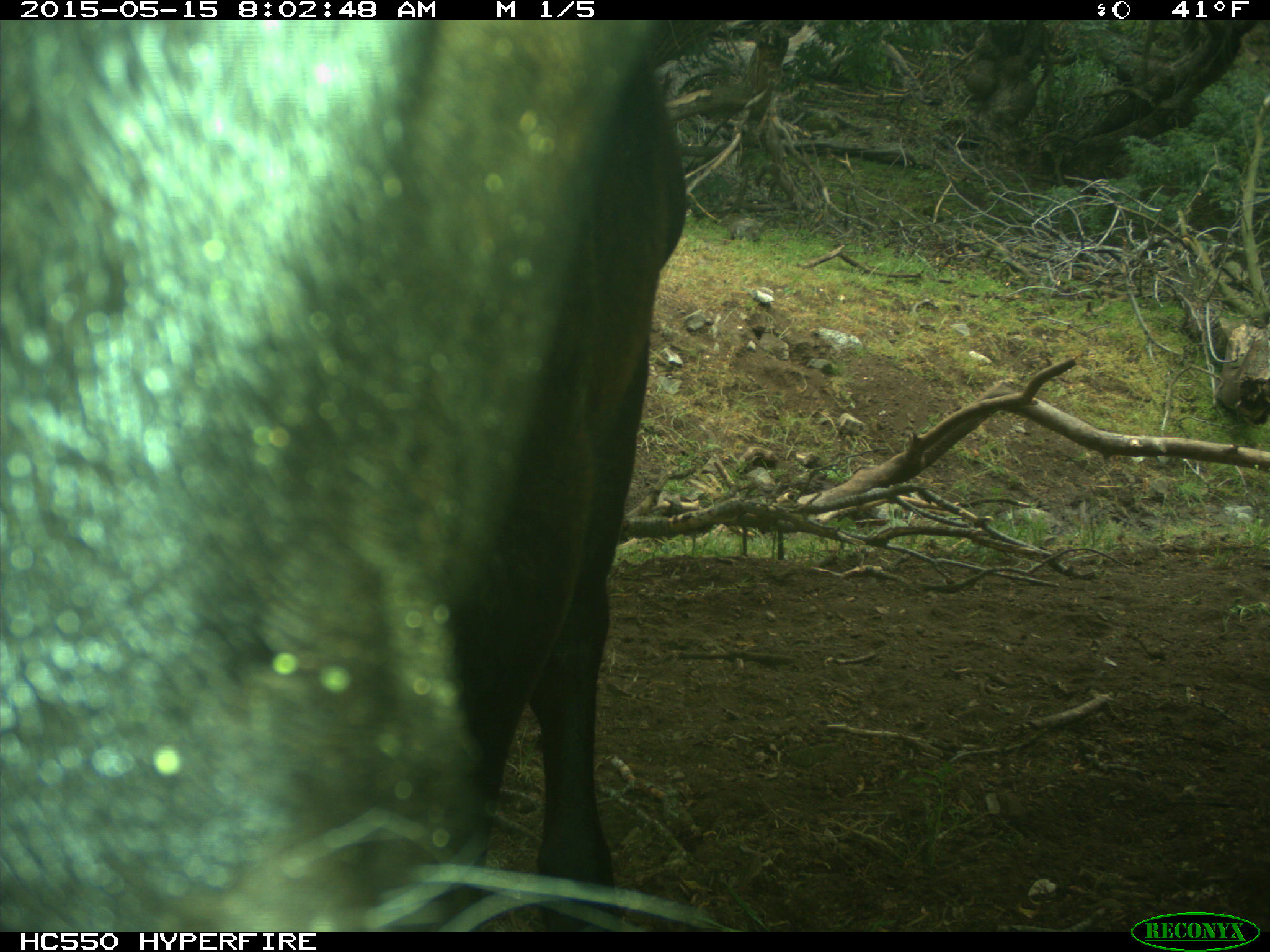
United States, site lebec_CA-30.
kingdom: Animalia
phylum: Chordata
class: Mammalia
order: Artiodactyla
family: Bovidae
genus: Bos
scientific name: Bos taurus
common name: domestic cow